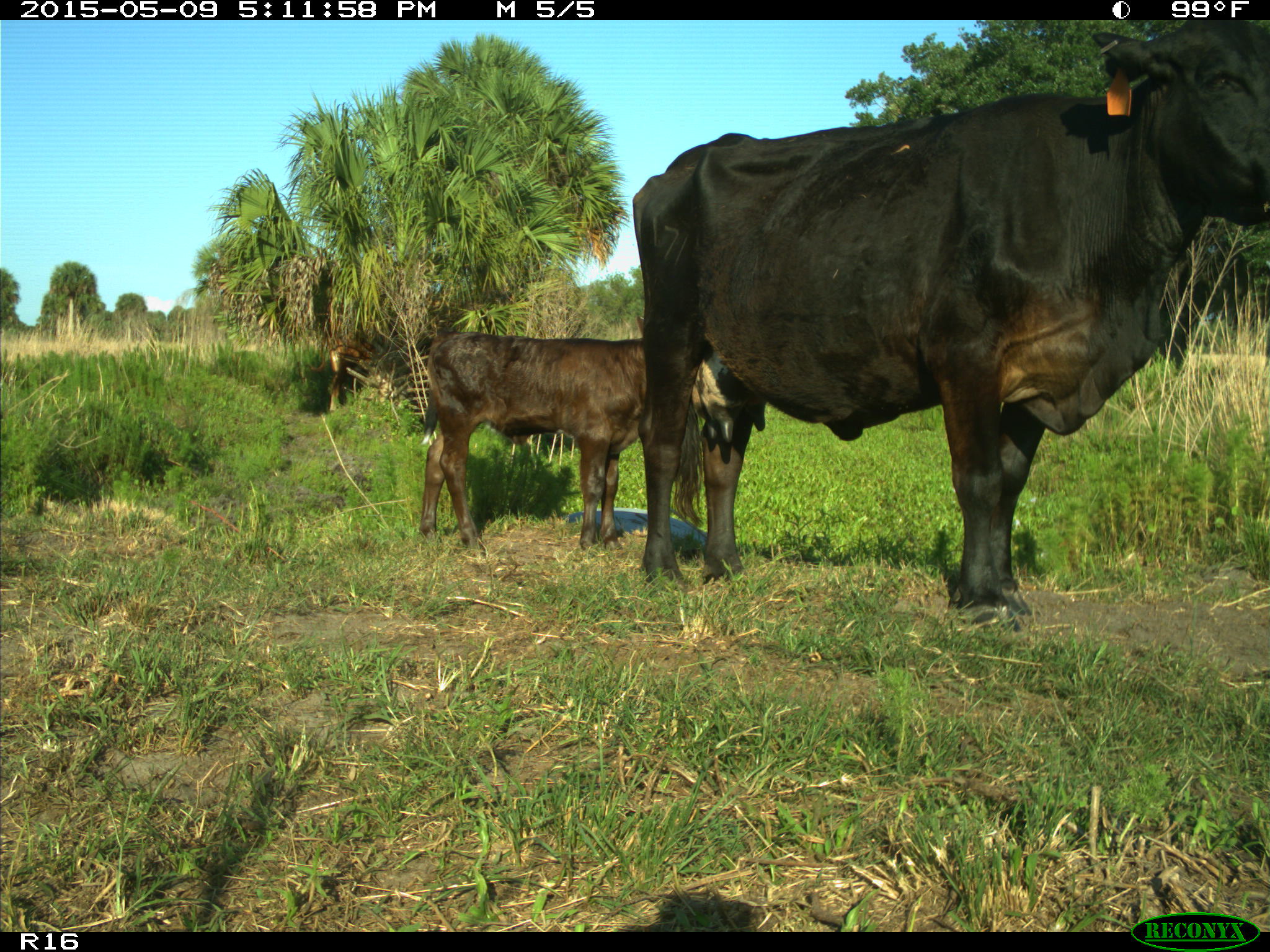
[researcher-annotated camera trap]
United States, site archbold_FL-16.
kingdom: Animalia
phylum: Chordata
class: Mammalia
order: Artiodactyla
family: Suidae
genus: Sus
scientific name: Sus scrofa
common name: wild boar